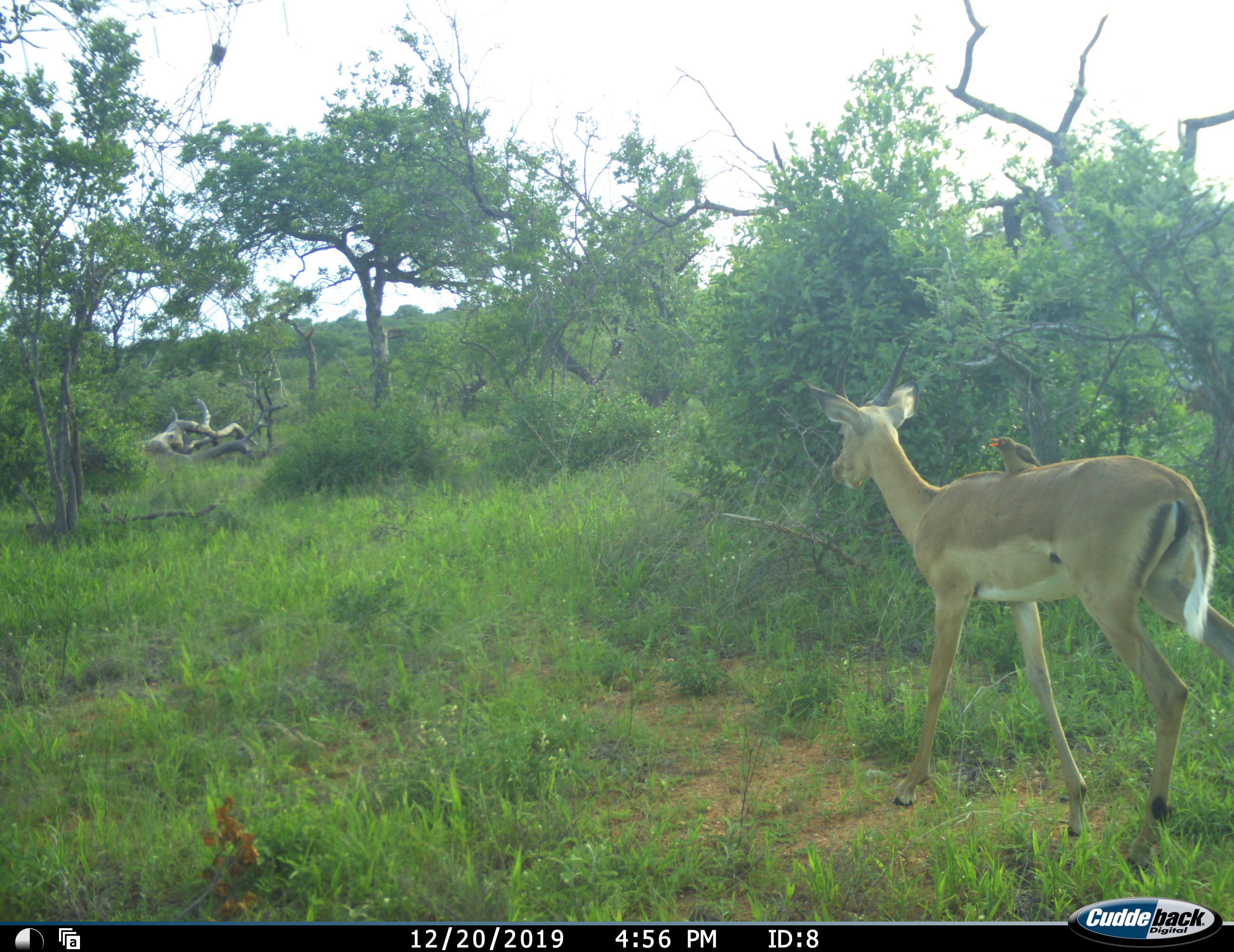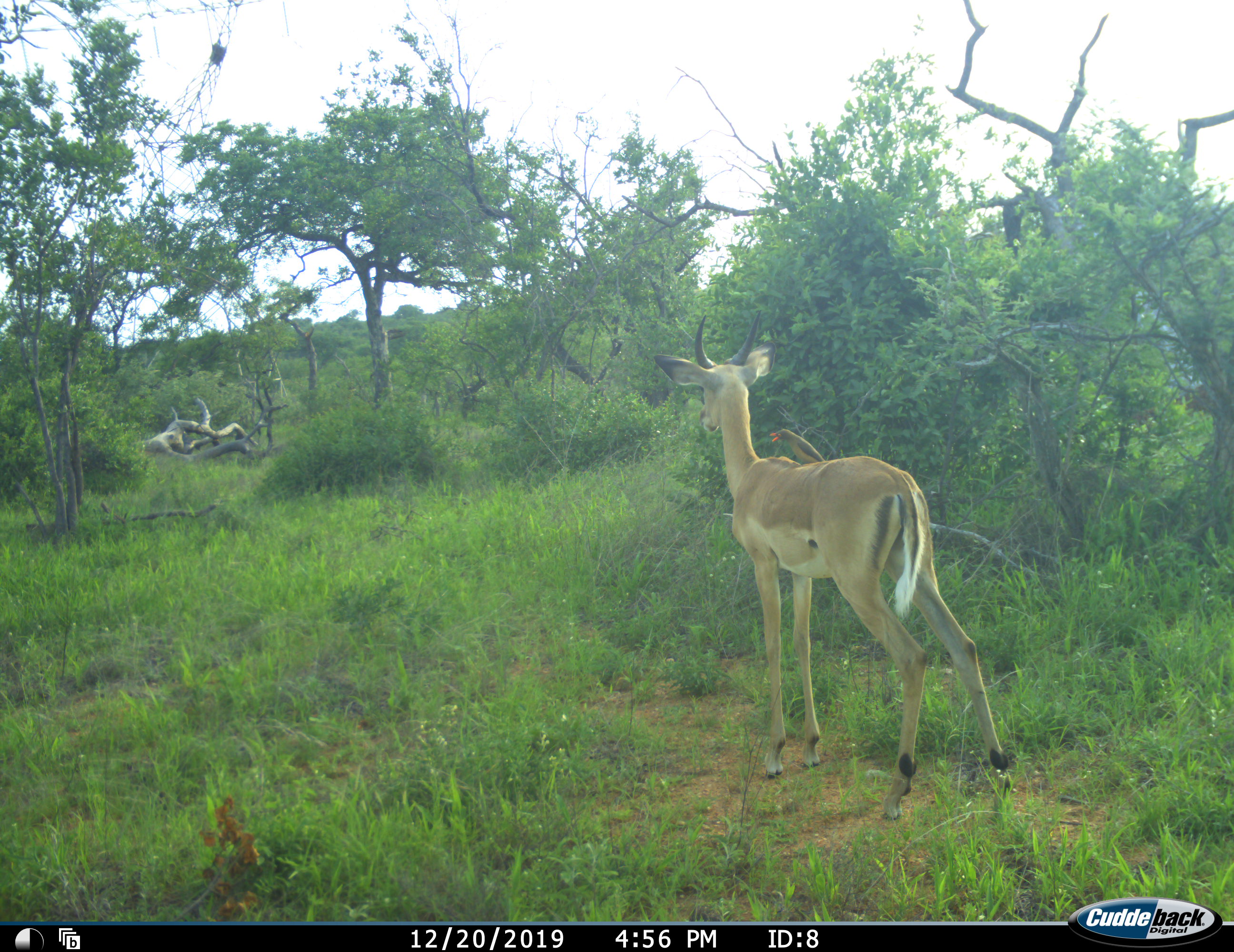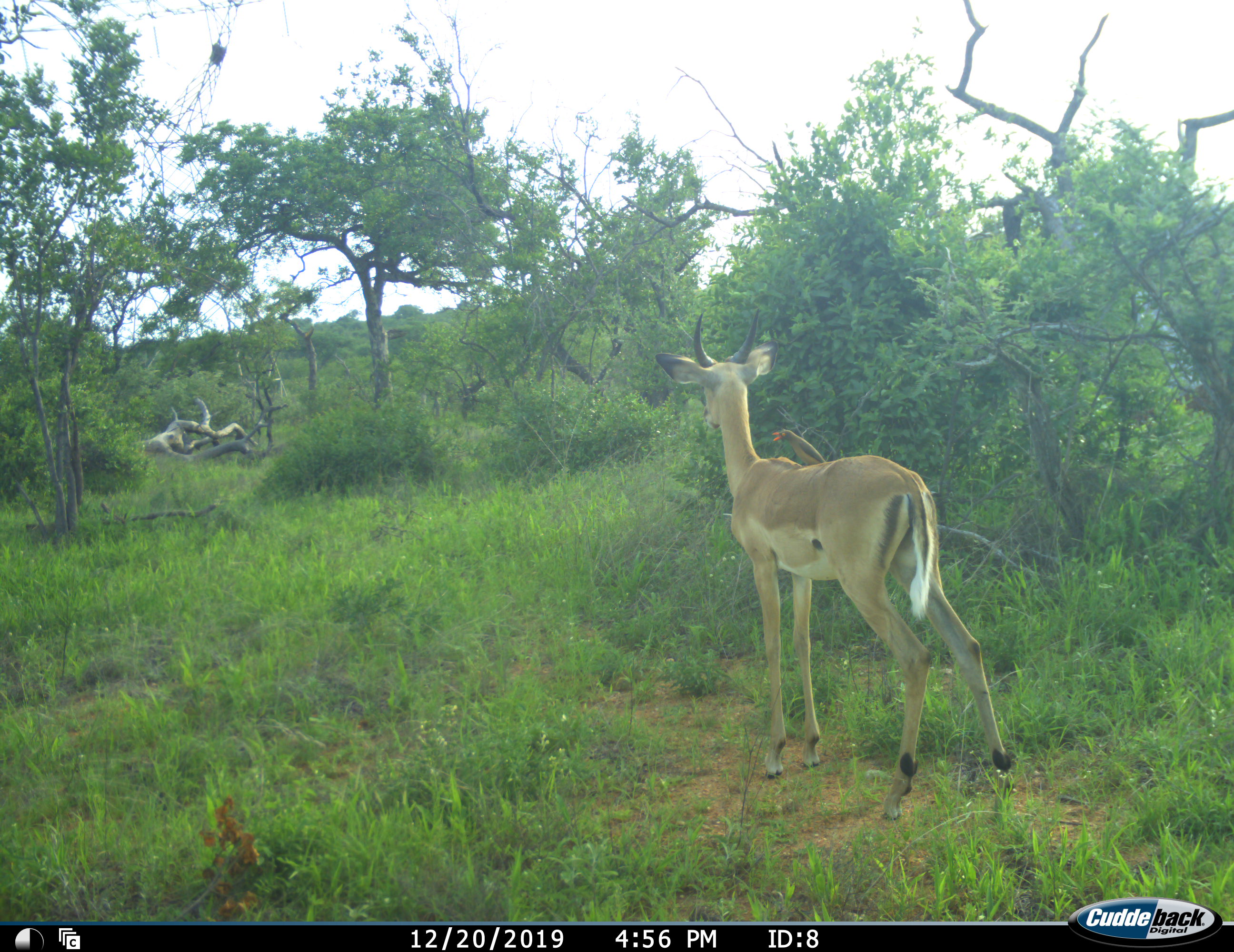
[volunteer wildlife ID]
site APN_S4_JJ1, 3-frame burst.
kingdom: Animalia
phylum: Chordata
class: Mammalia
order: Artiodactyla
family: Bovidae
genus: Aepyceros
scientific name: Aepyceros melampus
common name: impala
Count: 1.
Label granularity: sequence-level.